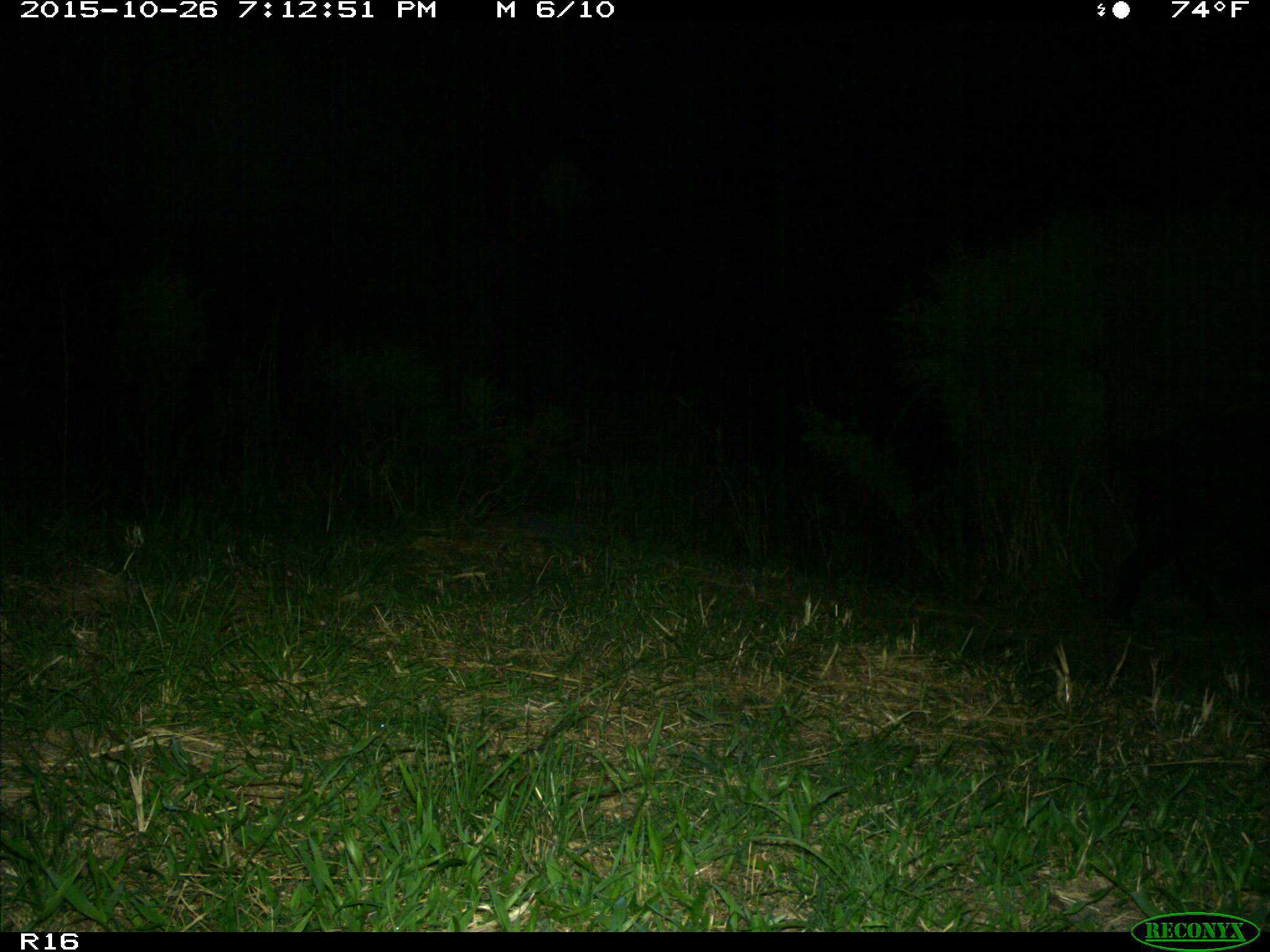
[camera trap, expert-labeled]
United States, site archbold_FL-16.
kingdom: Animalia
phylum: Chordata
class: Mammalia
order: Artiodactyla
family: Suidae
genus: Sus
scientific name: Sus scrofa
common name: wild boar